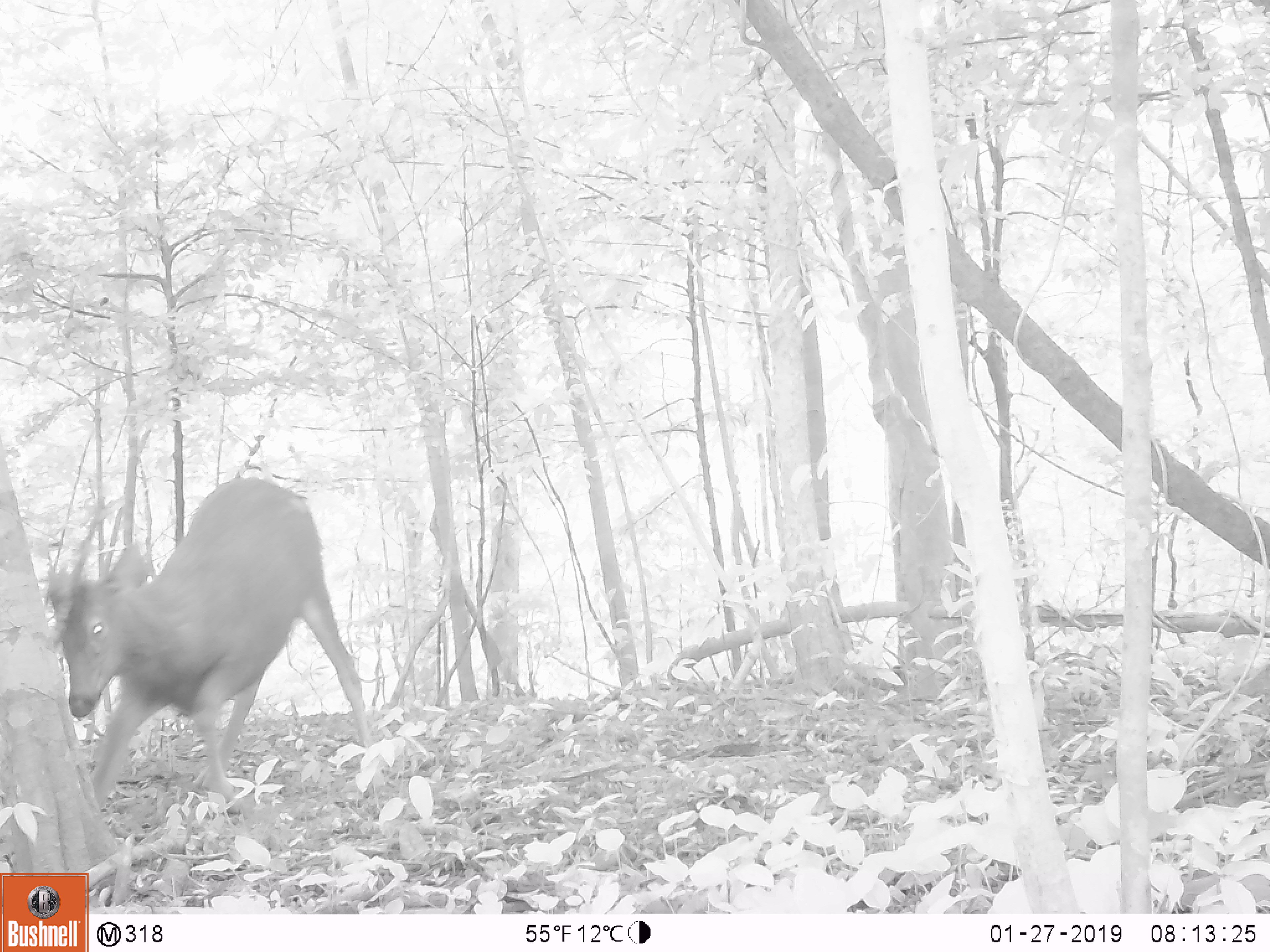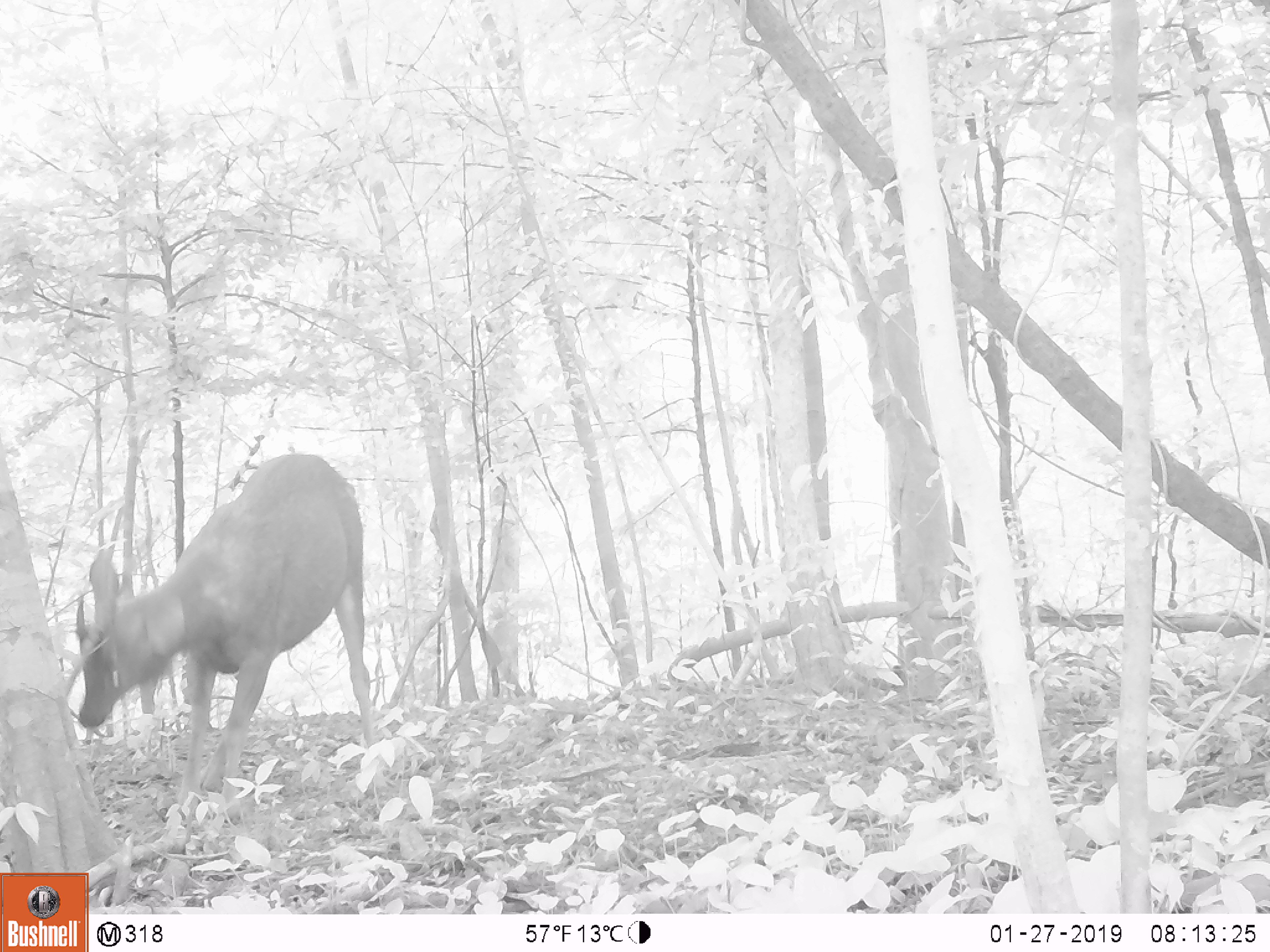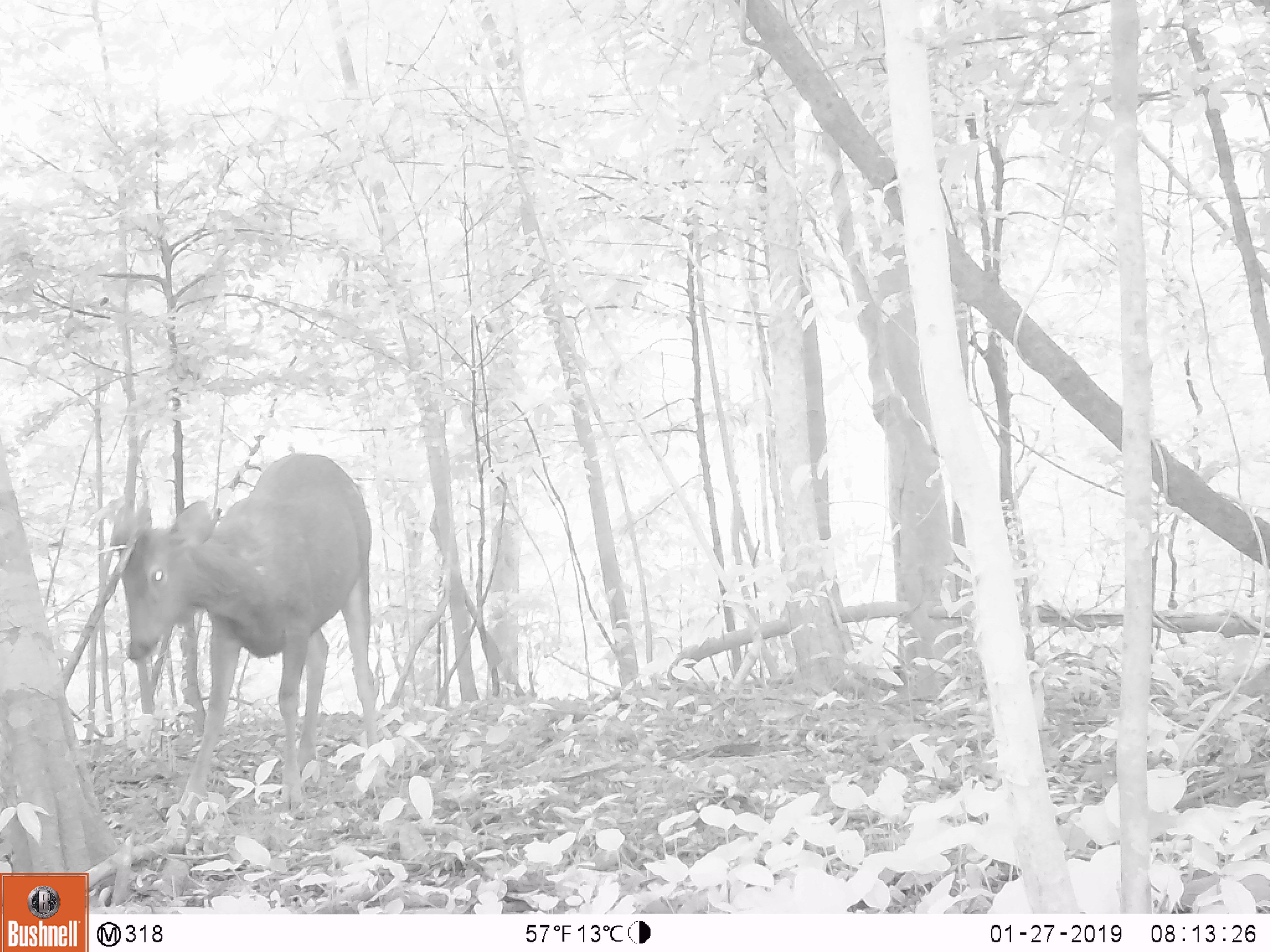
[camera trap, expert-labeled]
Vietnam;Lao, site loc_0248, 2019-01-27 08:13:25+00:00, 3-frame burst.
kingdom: Animalia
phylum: Chordata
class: Mammalia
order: Artiodactyla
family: Cervidae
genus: Rusa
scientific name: Rusa unicolor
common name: sambar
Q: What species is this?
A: Sambar (Rusa unicolor).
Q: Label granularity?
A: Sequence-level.